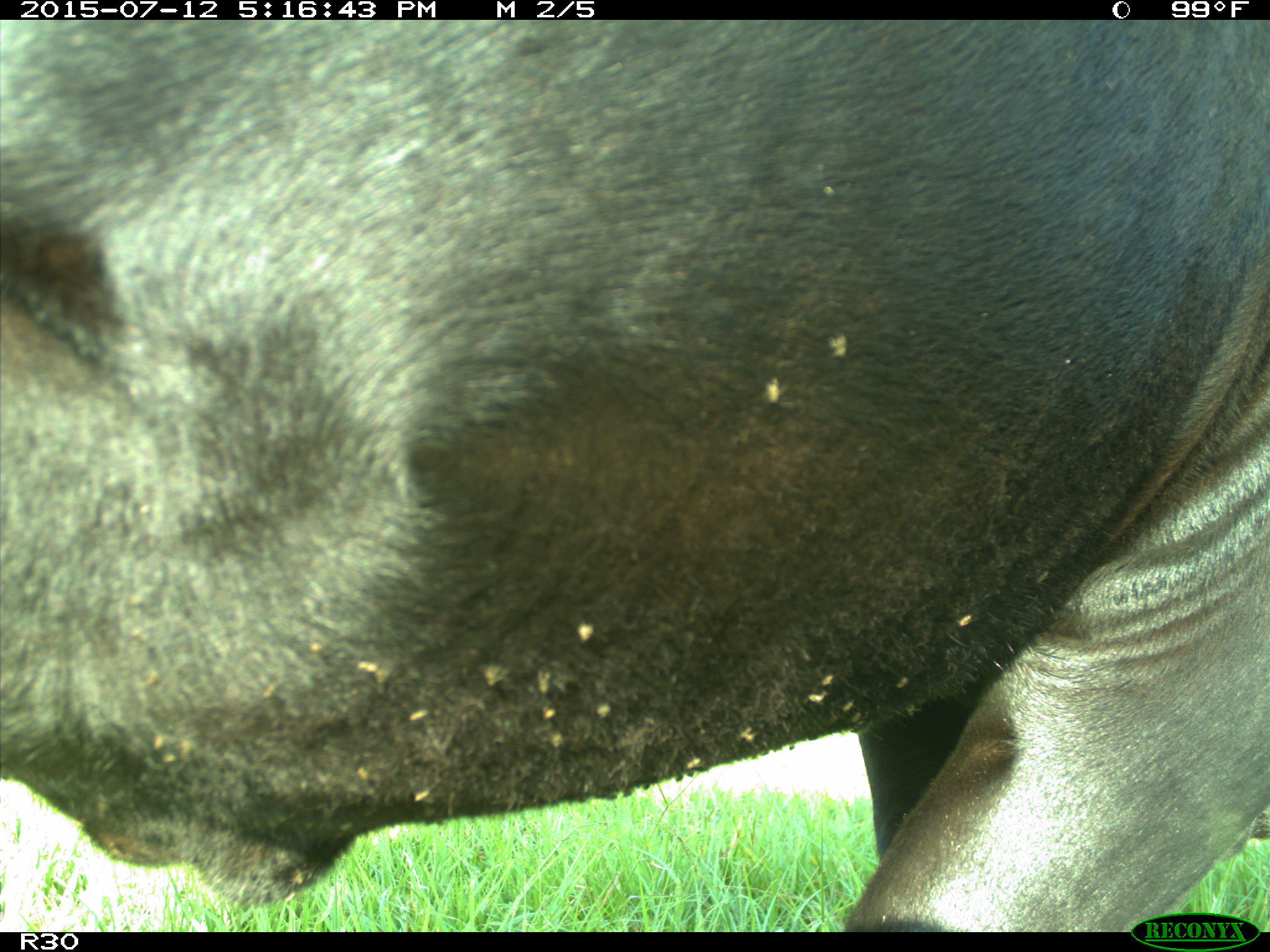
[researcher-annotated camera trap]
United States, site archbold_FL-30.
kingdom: Animalia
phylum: Chordata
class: Mammalia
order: Artiodactyla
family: Bovidae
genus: Bos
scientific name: Bos taurus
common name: domestic cow